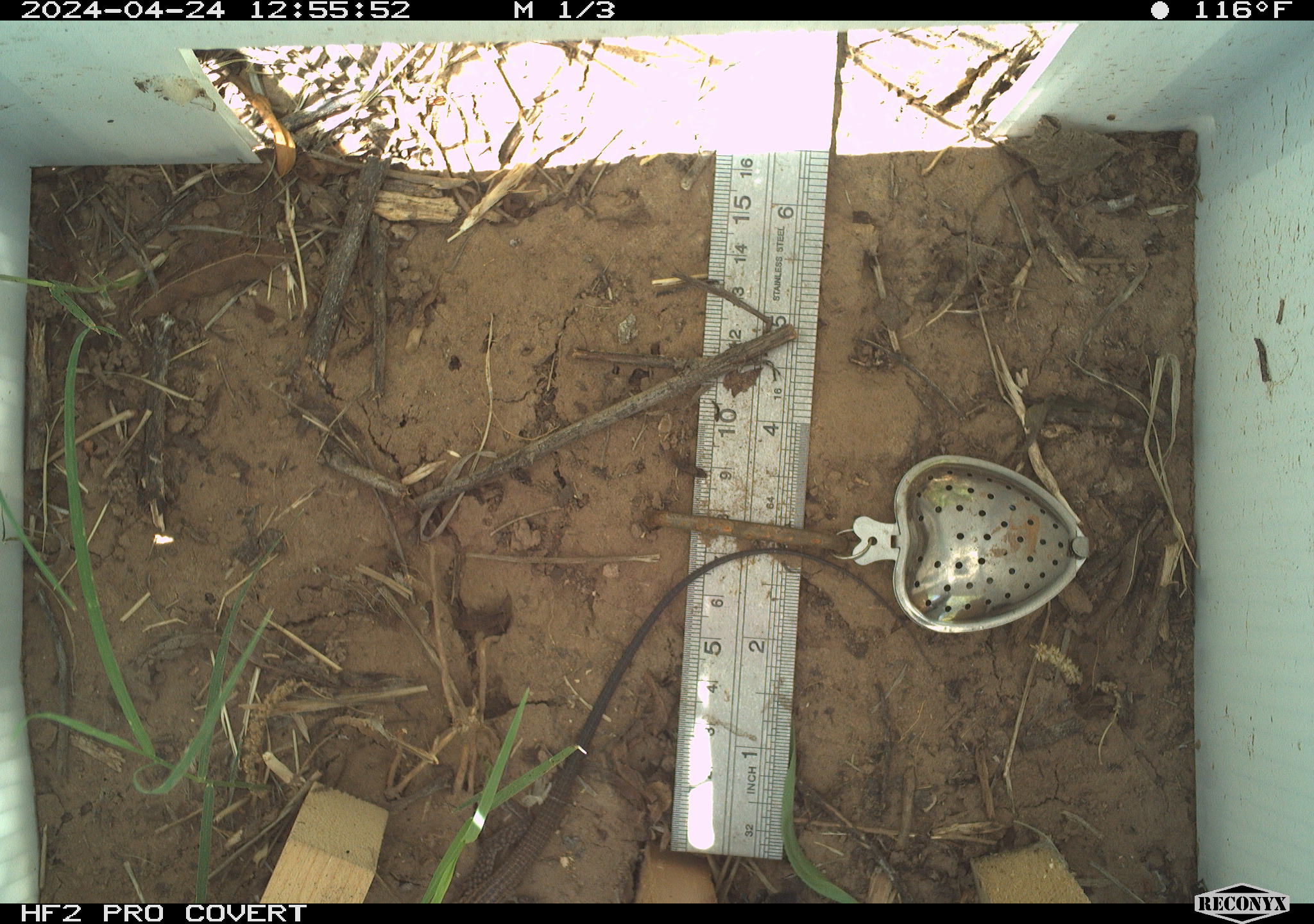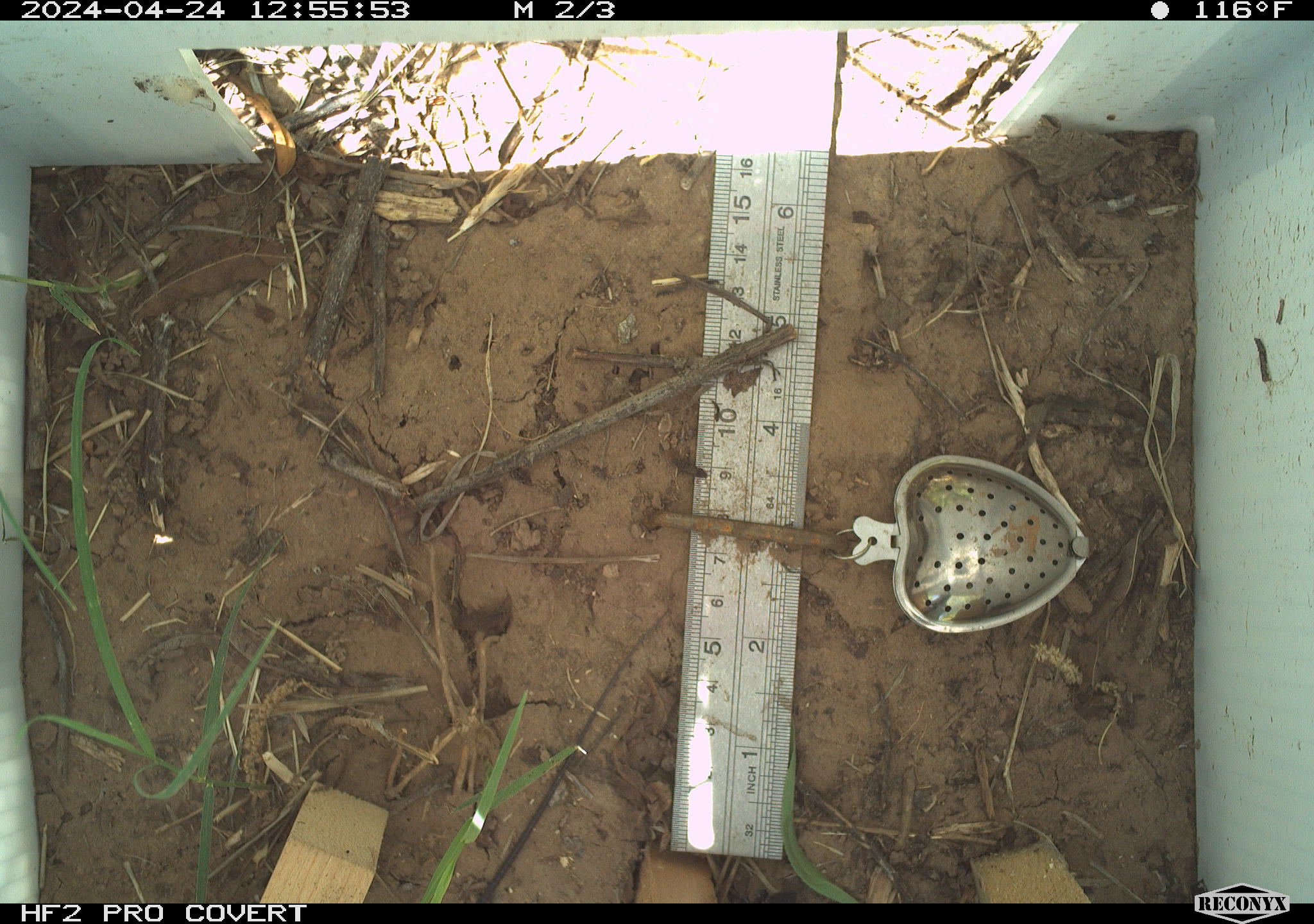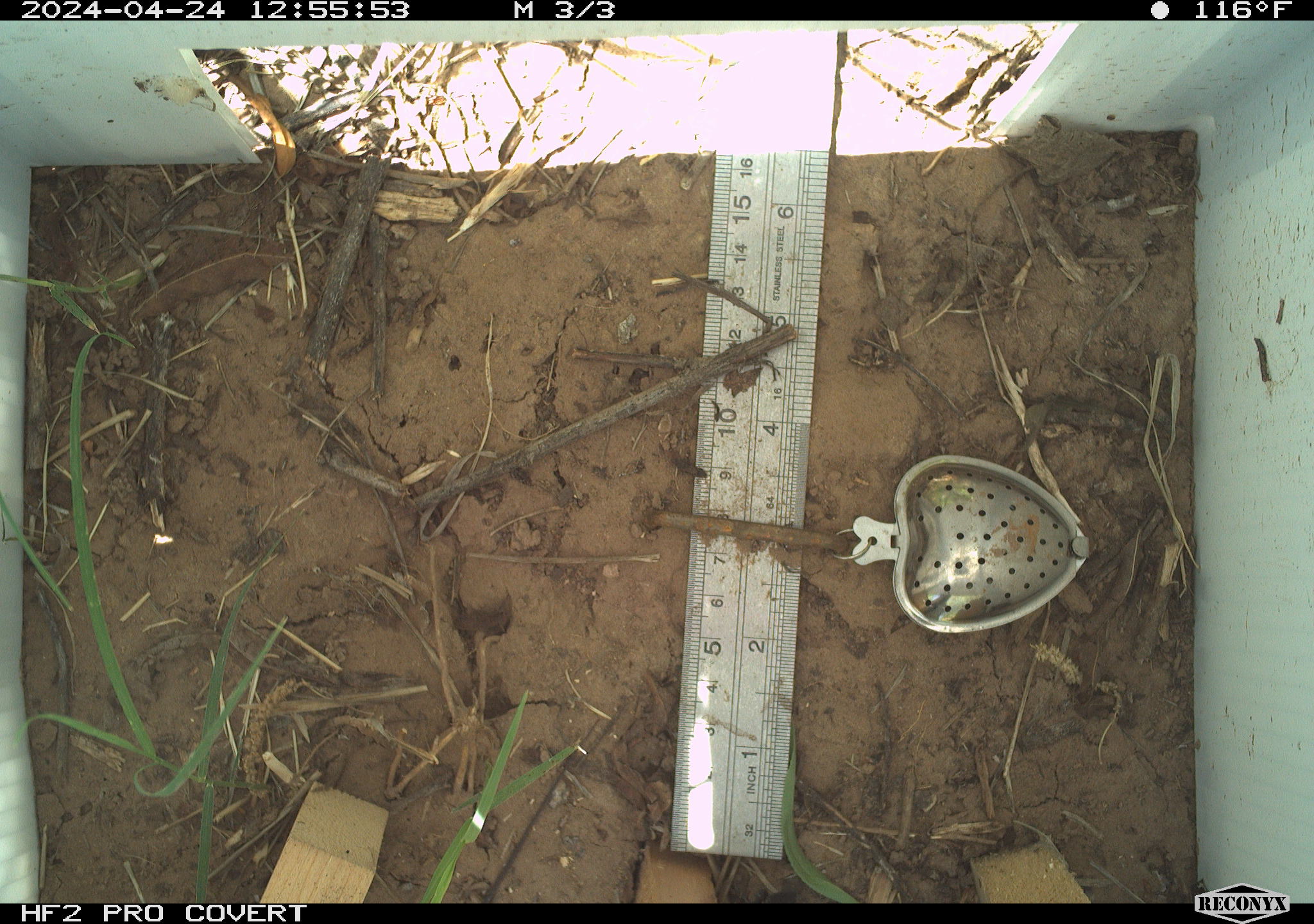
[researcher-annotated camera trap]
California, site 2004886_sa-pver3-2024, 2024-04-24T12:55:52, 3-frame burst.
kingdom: Animalia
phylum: Chordata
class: Reptilia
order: Squamata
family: Teiidae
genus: Aspidoscelis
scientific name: Aspidoscelis tigris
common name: western whiptail